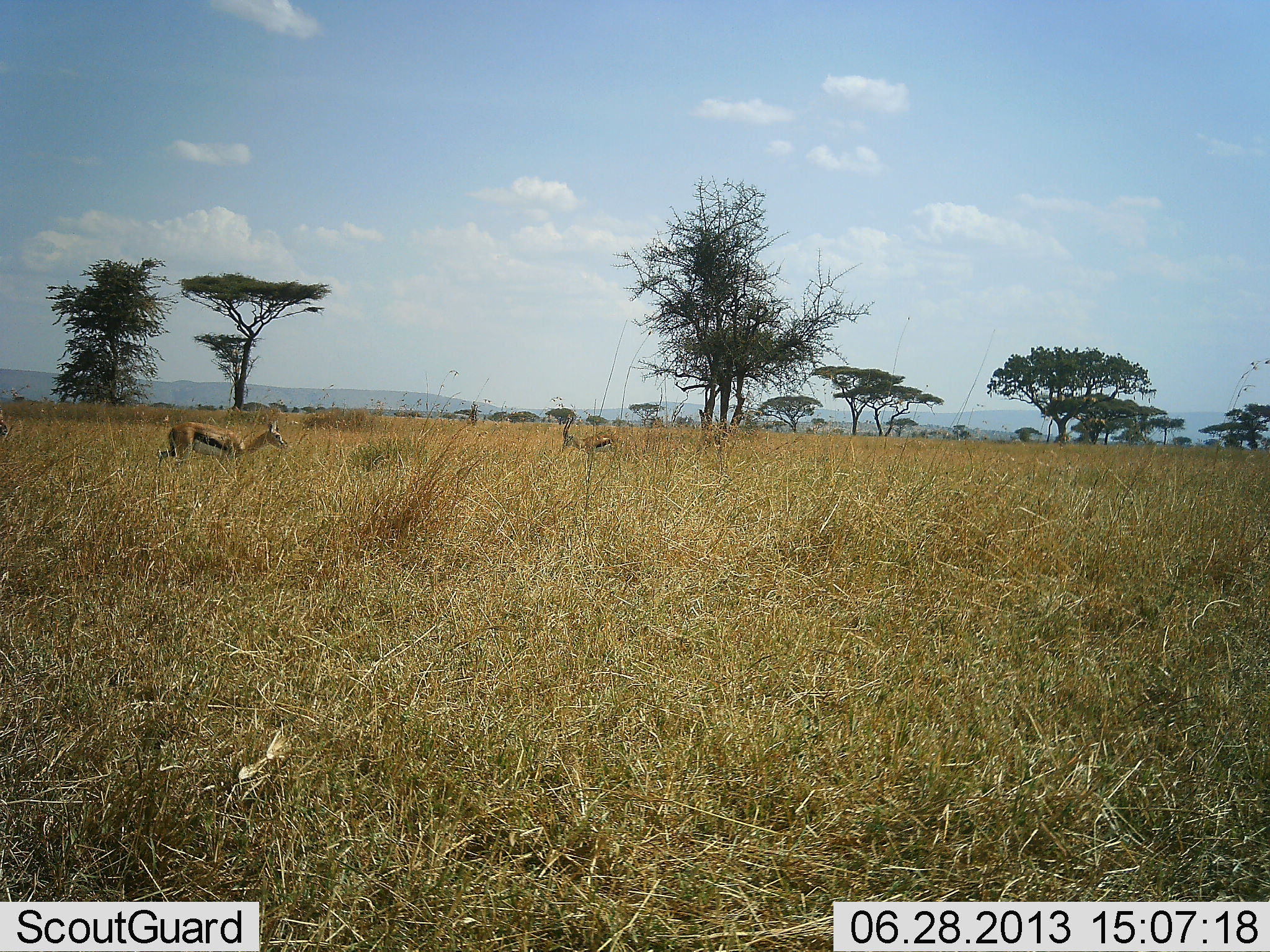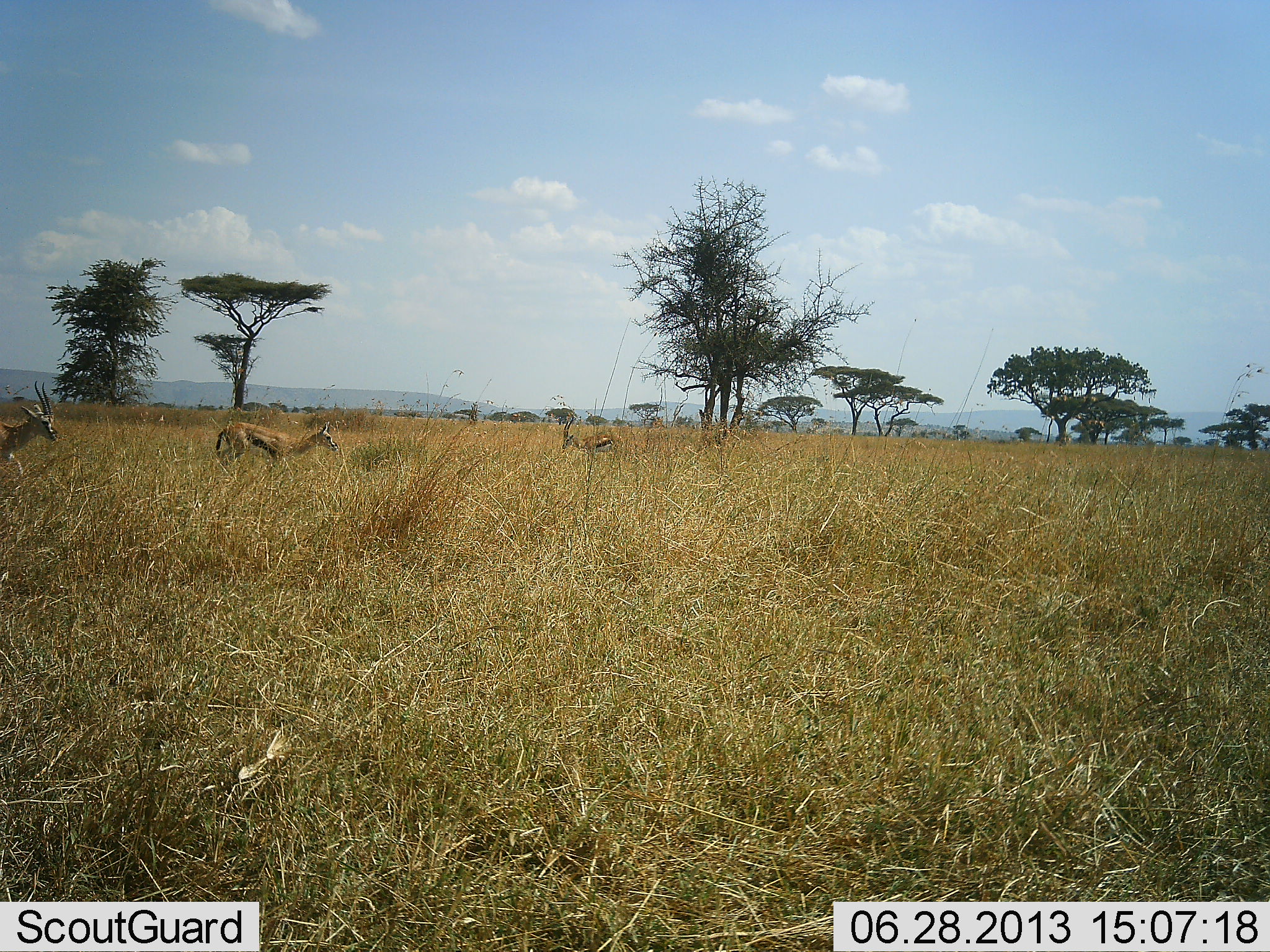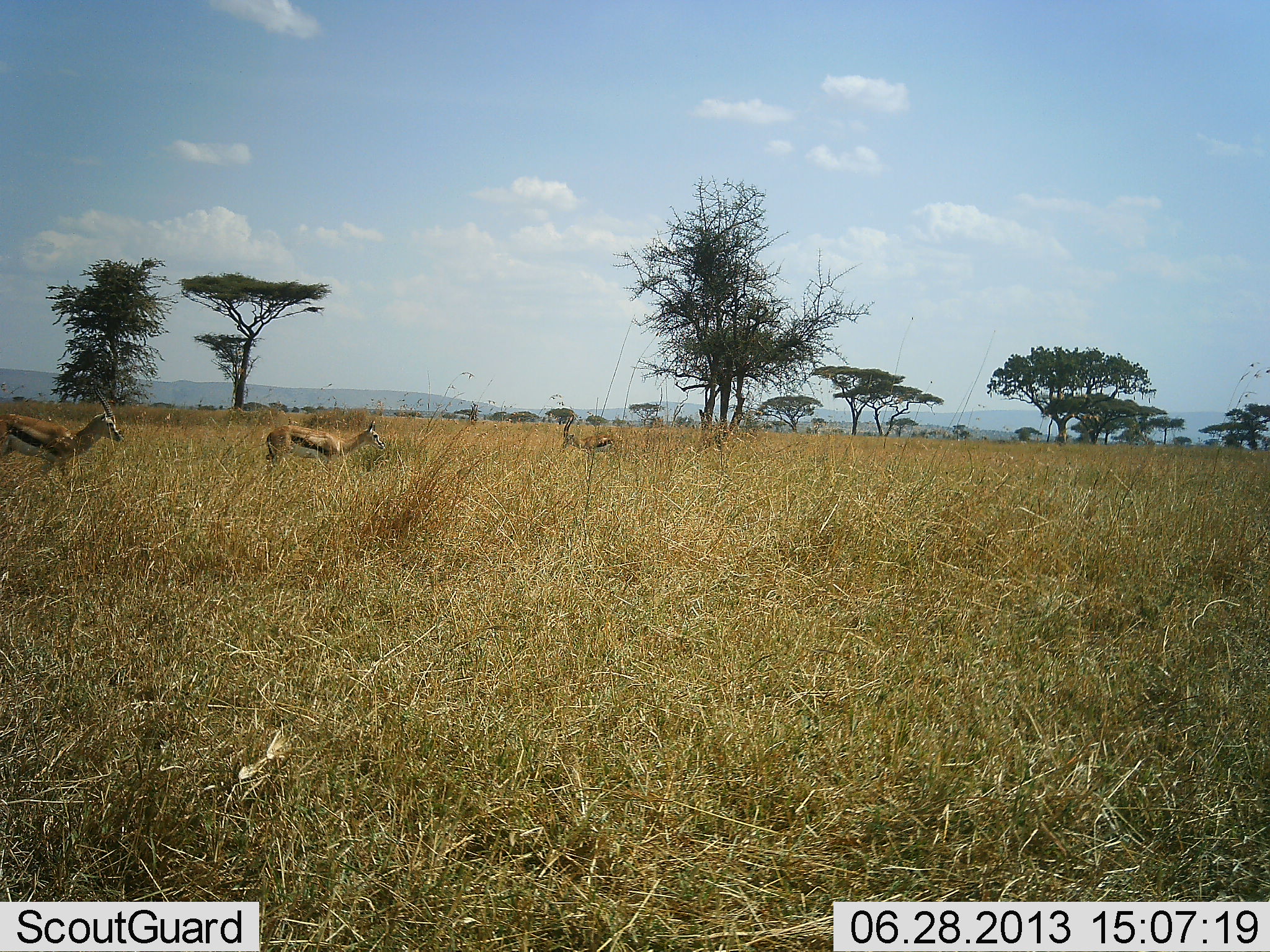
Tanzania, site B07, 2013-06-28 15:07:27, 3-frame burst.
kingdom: Animalia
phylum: Chordata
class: Mammalia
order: Artiodactyla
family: Bovidae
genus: Eudorcas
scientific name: Eudorcas thomsonii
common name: thomson's gazelle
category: gazellethomsons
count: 4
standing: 80%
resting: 0%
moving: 90%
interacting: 0%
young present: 0%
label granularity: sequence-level